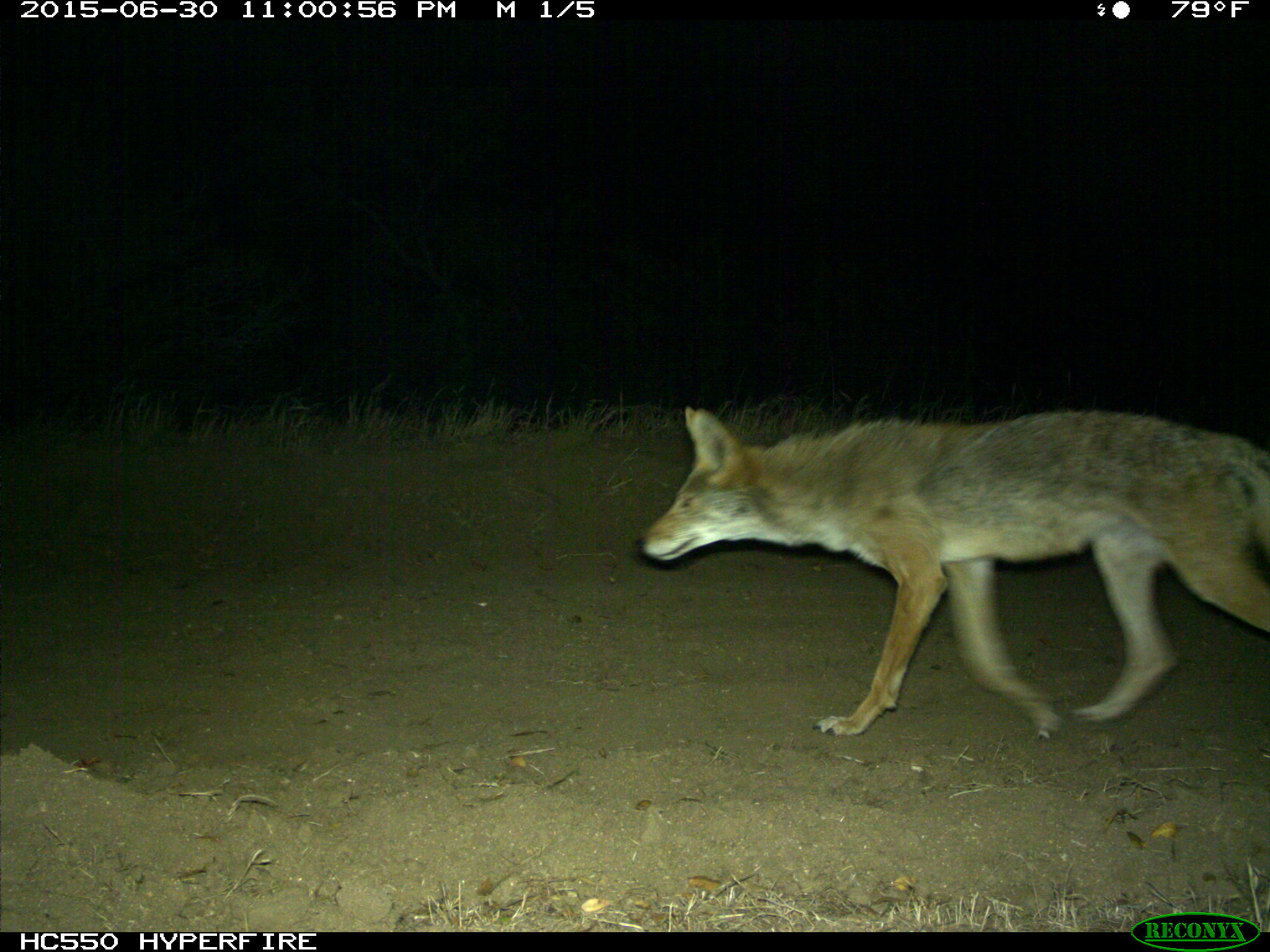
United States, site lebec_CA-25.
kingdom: Animalia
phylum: Chordata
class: Mammalia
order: Carnivora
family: Canidae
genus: Canis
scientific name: Canis latrans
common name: coyote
Canis latrans (coyote).